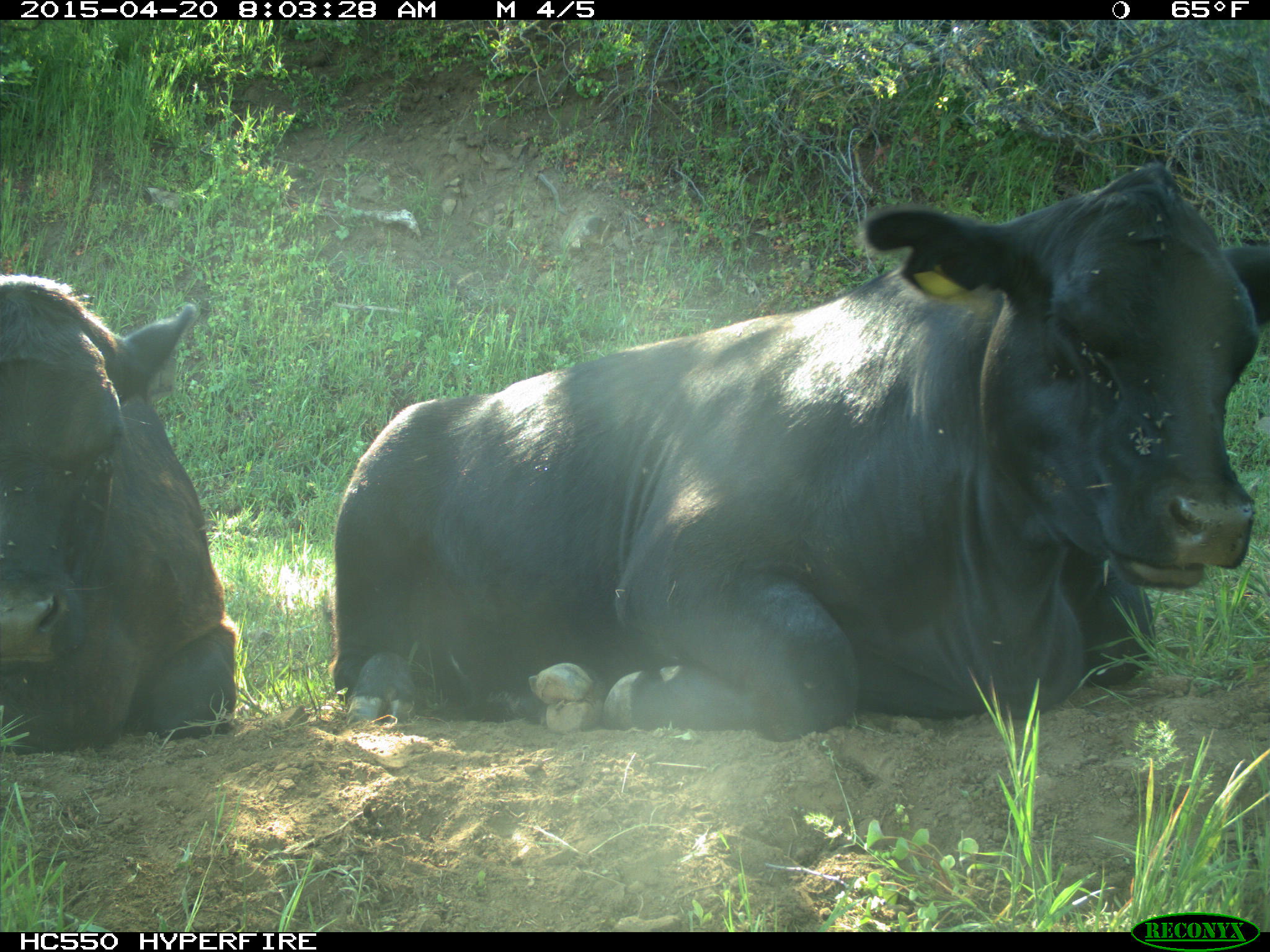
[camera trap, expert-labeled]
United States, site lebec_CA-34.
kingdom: Animalia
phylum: Chordata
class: Mammalia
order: Artiodactyla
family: Bovidae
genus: Bos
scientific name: Bos taurus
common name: domestic cow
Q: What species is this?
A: Bos taurus (domestic cow).